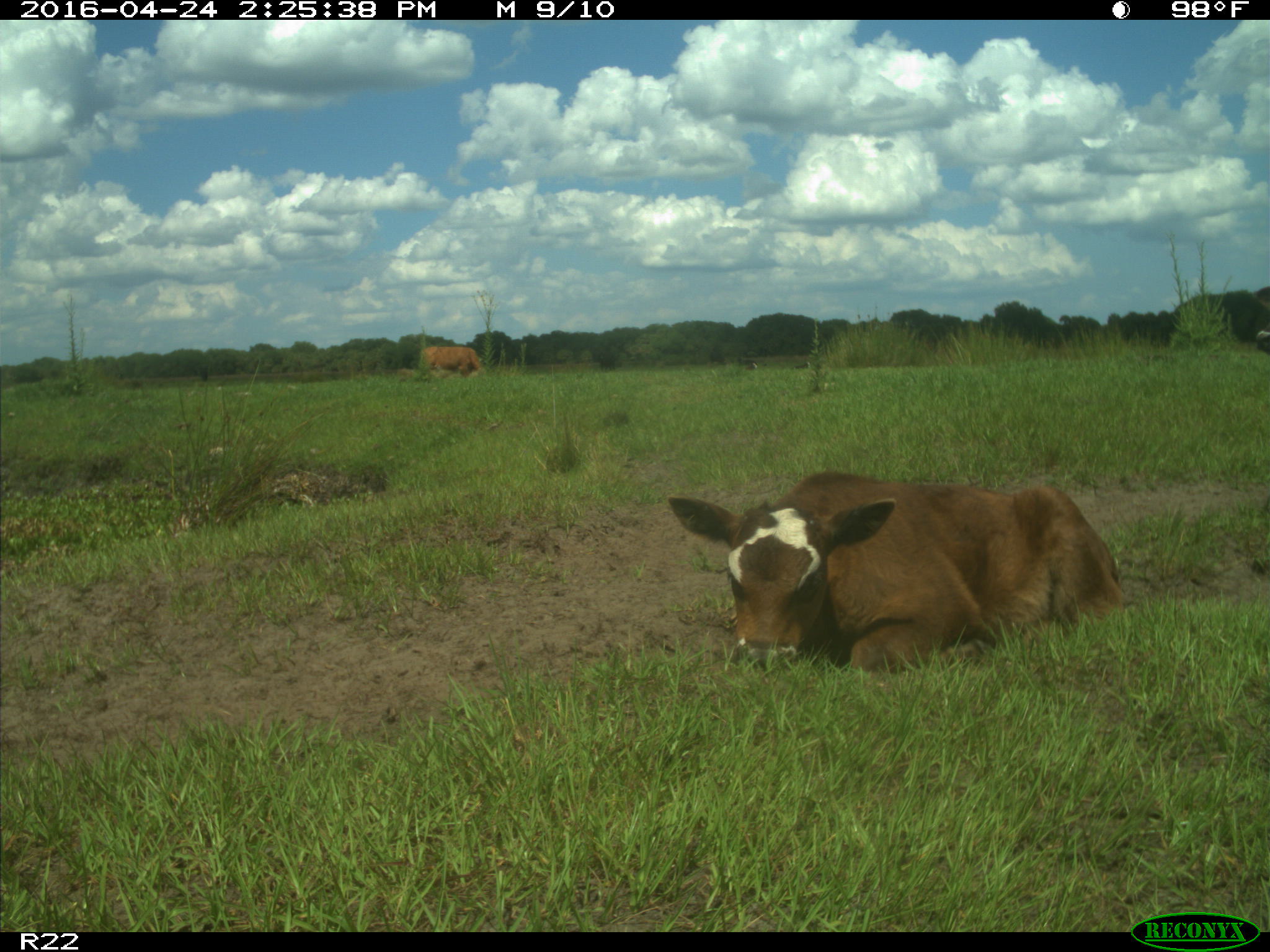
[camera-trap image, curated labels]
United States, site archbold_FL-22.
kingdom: Animalia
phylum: Chordata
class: Mammalia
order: Artiodactyla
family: Bovidae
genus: Bos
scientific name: Bos taurus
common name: domestic cow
Bos taurus (domestic cow).